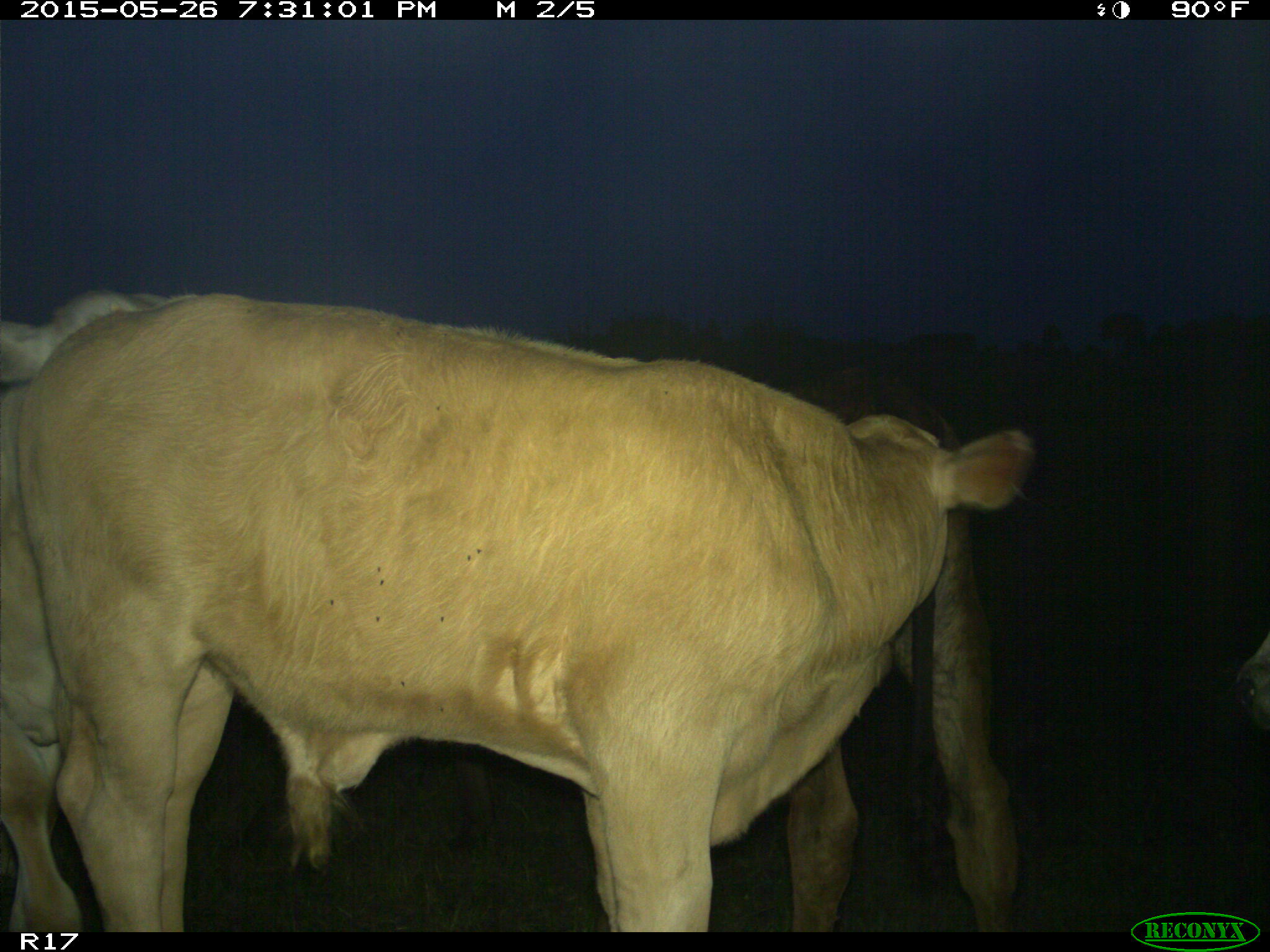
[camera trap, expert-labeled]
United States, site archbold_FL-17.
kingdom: Animalia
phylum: Chordata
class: Mammalia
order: Artiodactyla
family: Bovidae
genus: Bos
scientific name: Bos taurus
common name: domestic cow